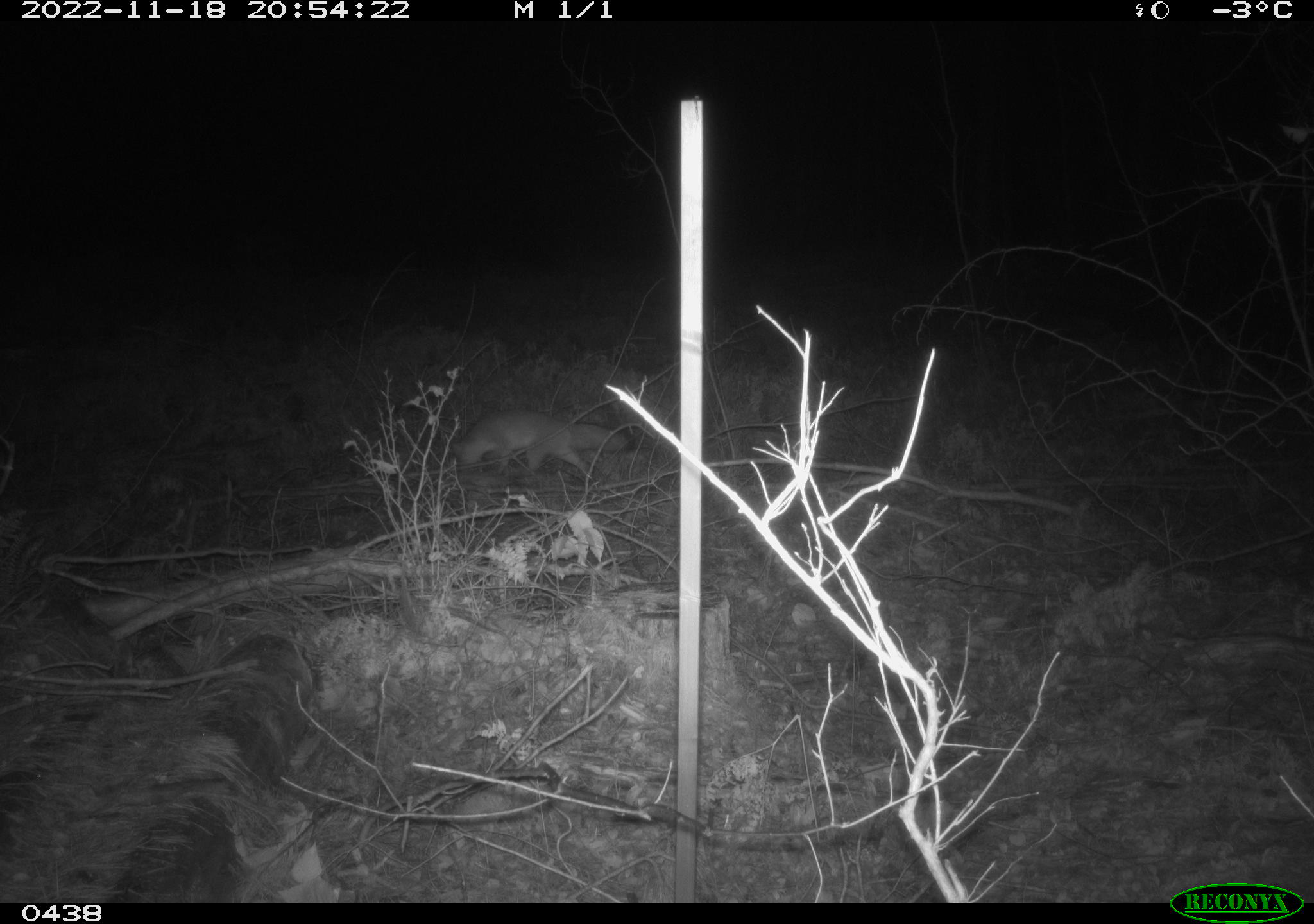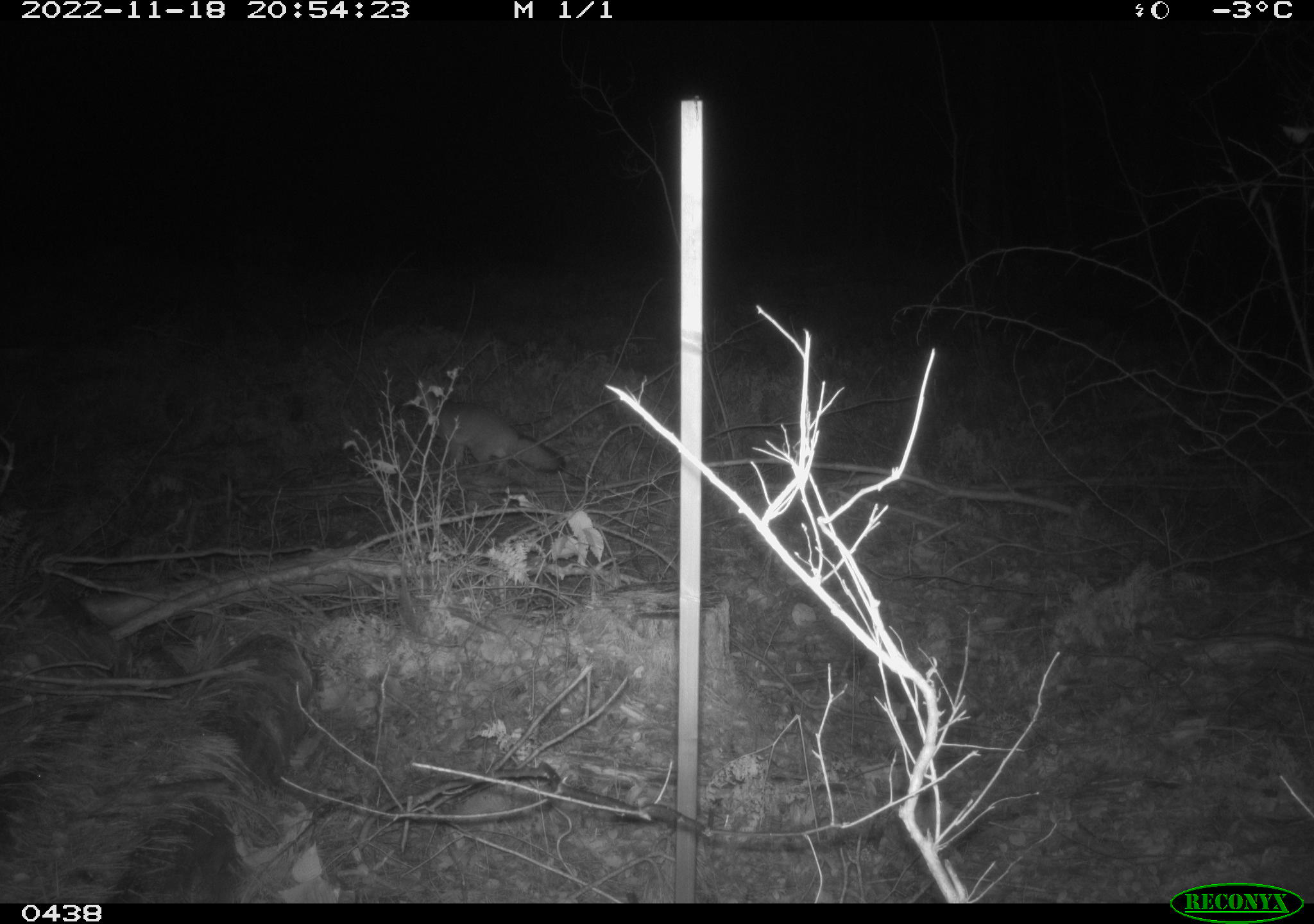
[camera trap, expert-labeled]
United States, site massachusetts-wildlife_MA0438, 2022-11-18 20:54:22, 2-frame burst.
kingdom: Animalia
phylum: Chordata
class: Mammalia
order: Carnivora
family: Canidae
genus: Urocyon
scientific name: Urocyon cinereoargenteus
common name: gray fox